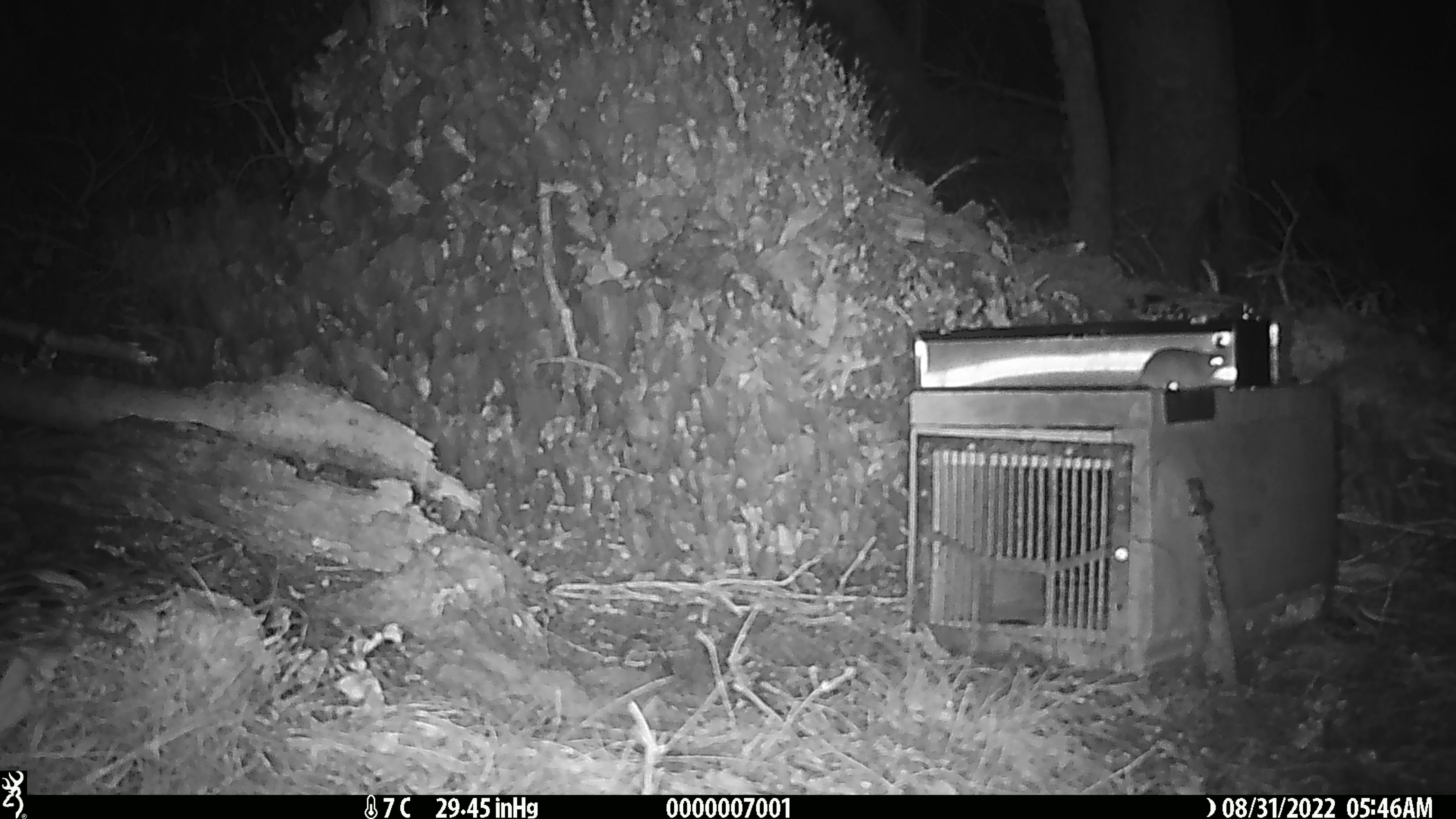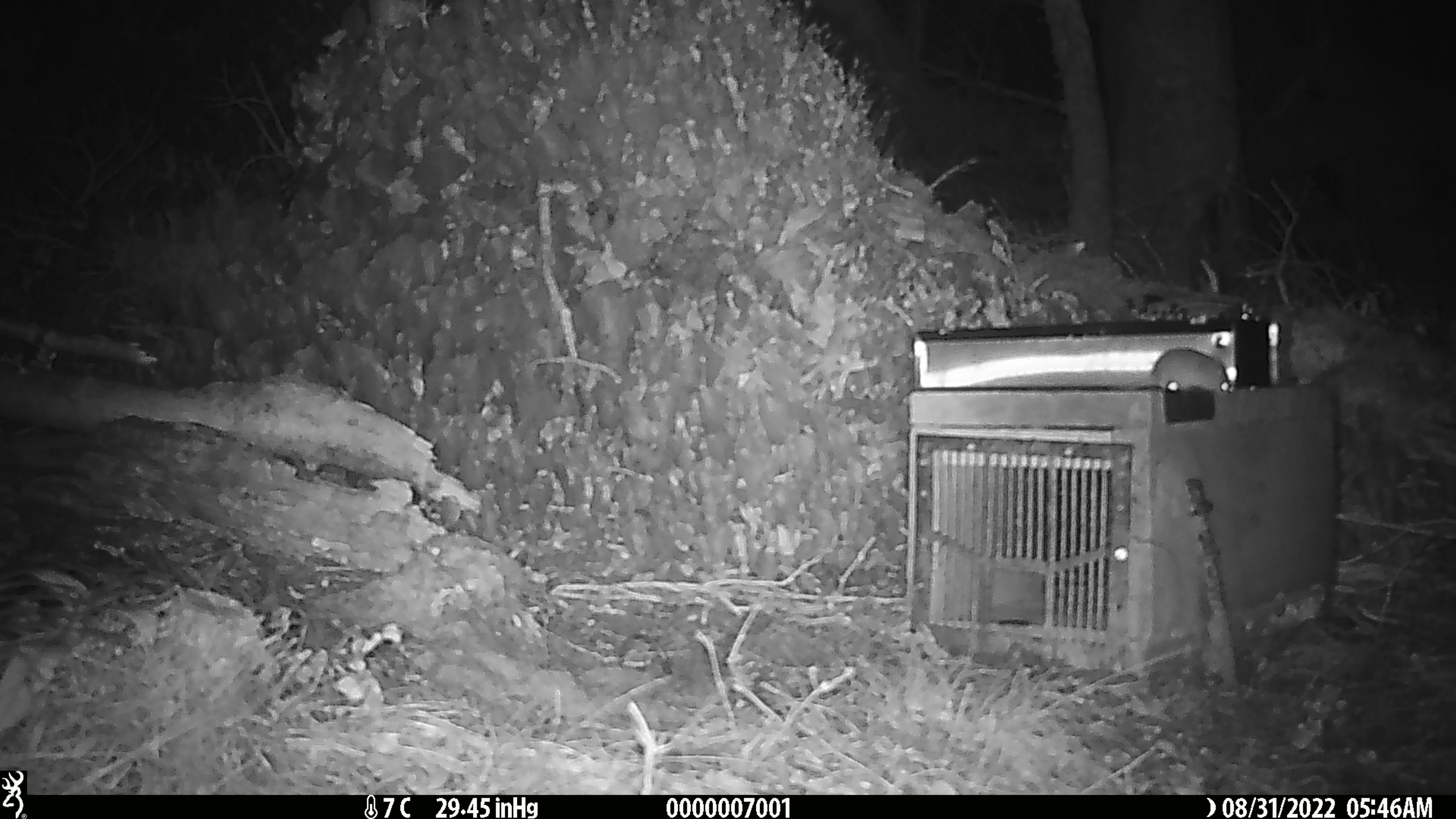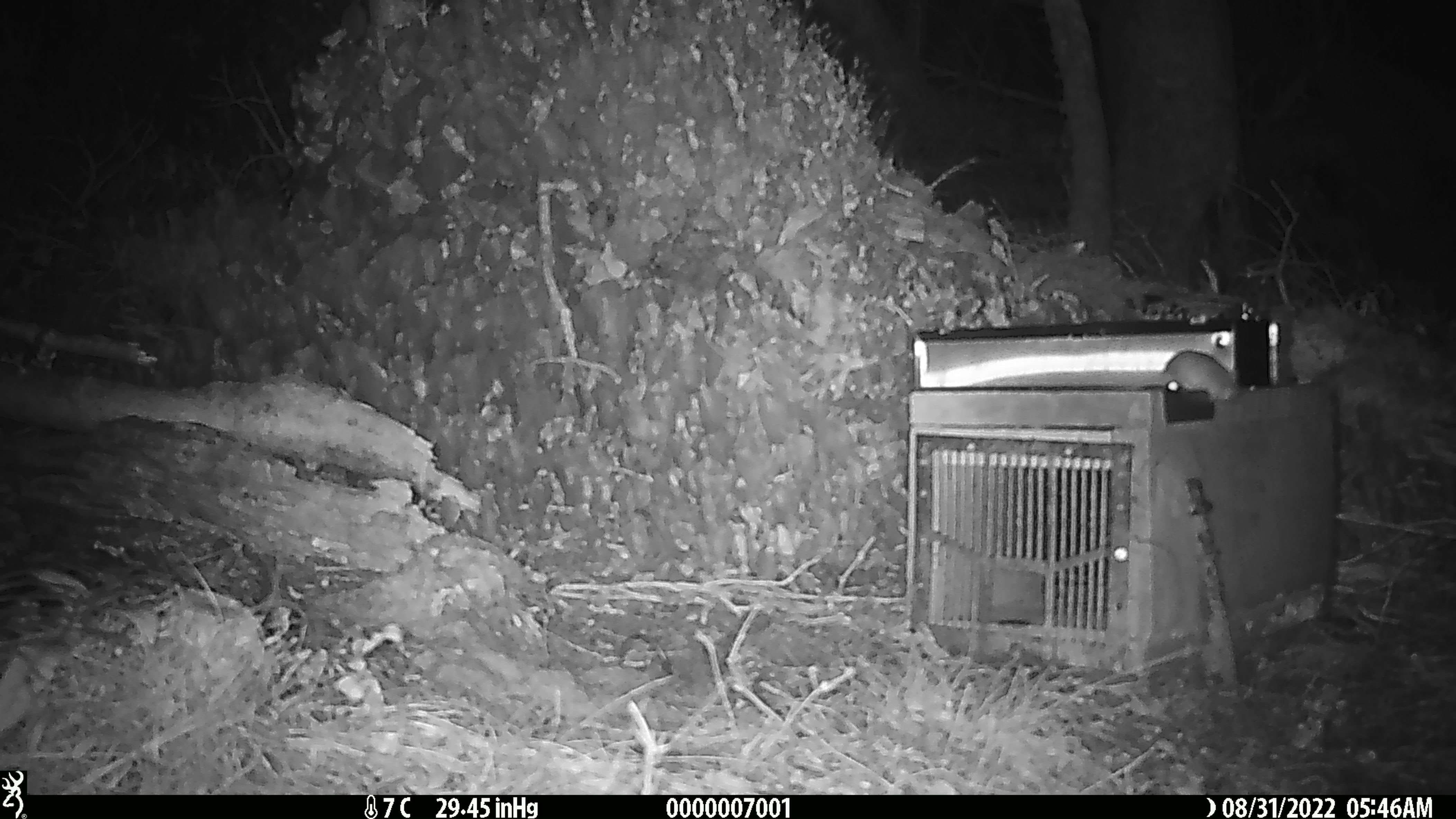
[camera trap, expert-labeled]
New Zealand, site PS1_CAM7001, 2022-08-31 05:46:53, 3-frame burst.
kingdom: Animalia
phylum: Chordata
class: Mammalia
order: Rodentia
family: Muridae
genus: Mus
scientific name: Mus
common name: mouse